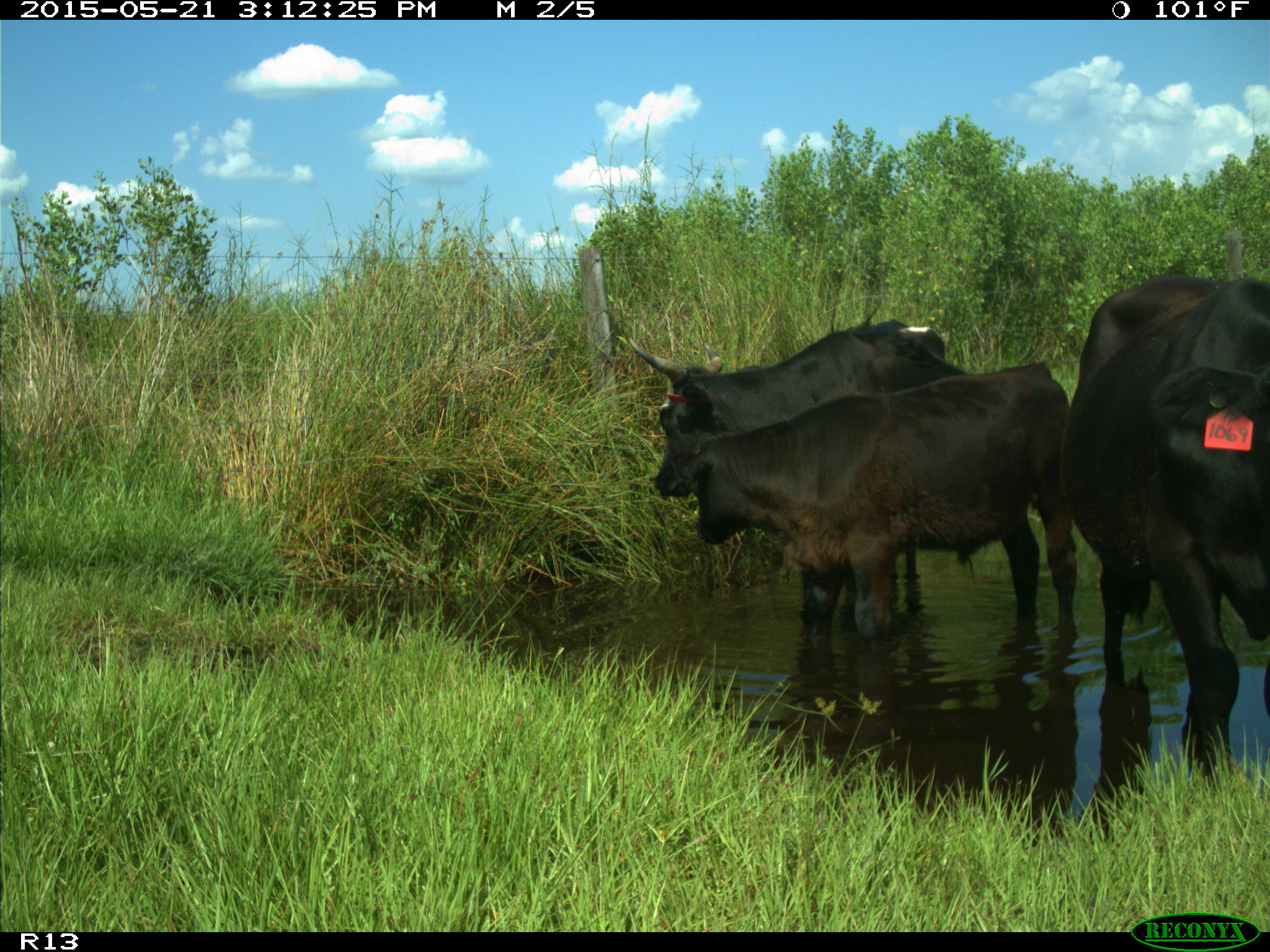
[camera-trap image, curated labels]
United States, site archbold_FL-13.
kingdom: Animalia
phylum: Chordata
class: Mammalia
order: Artiodactyla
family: Bovidae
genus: Bos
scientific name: Bos taurus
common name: domestic cow